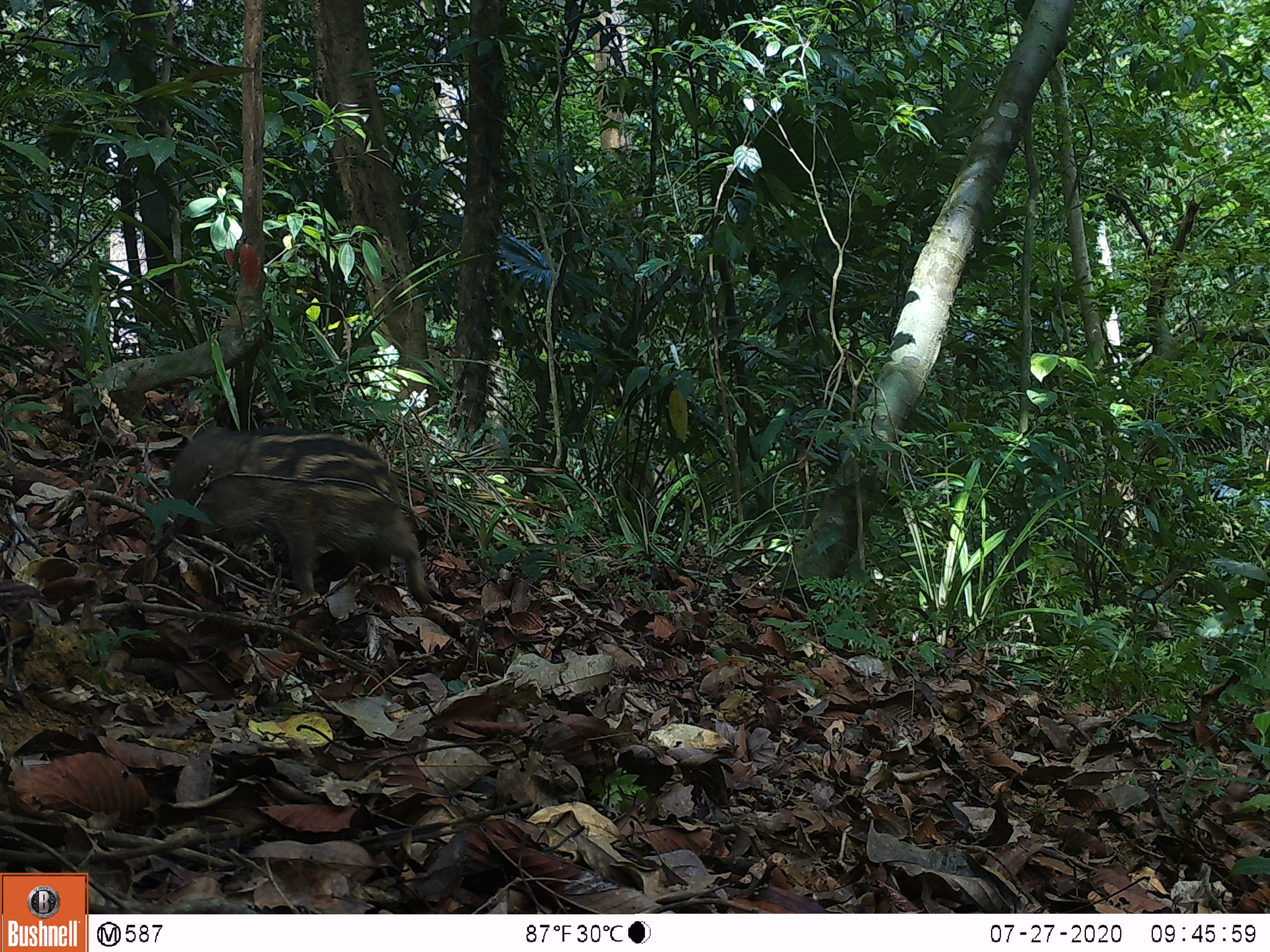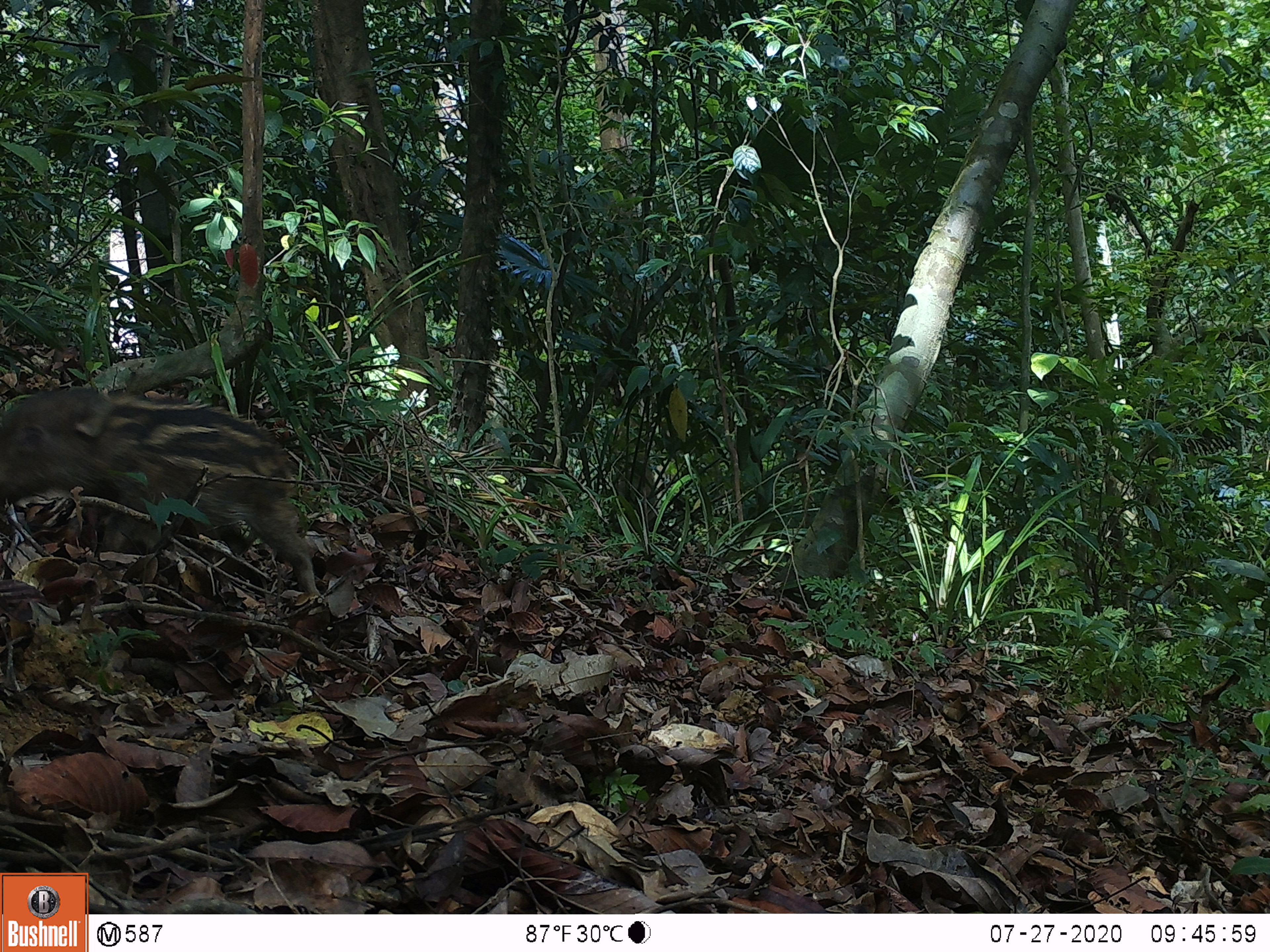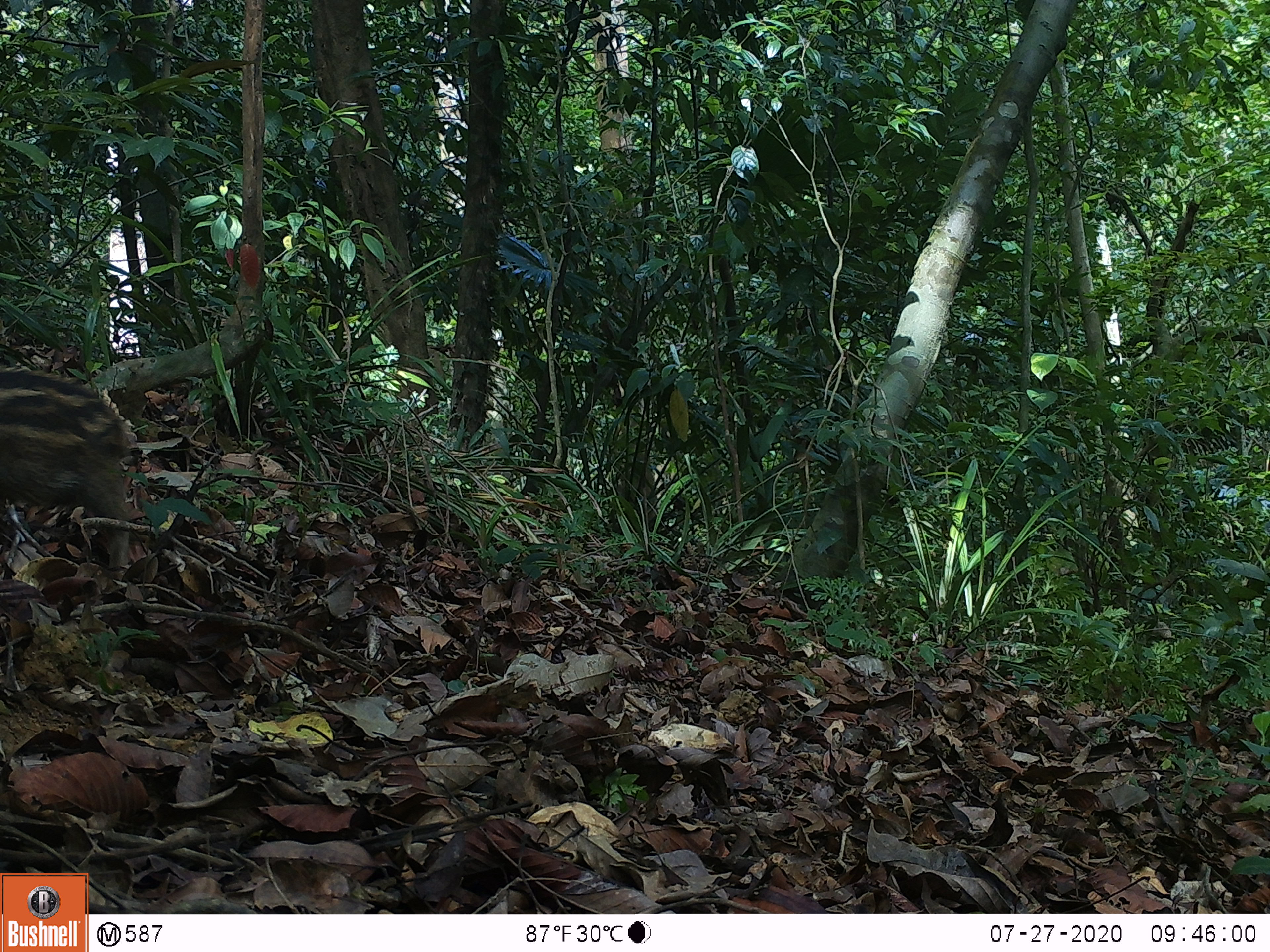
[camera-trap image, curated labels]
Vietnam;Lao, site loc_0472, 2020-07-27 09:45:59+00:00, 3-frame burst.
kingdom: Animalia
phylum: Chordata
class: Mammalia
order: Artiodactyla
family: Suidae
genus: Sus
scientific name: Sus scrofa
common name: eurasian wild pig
Eurasian wild pig (Sus scrofa). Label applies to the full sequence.